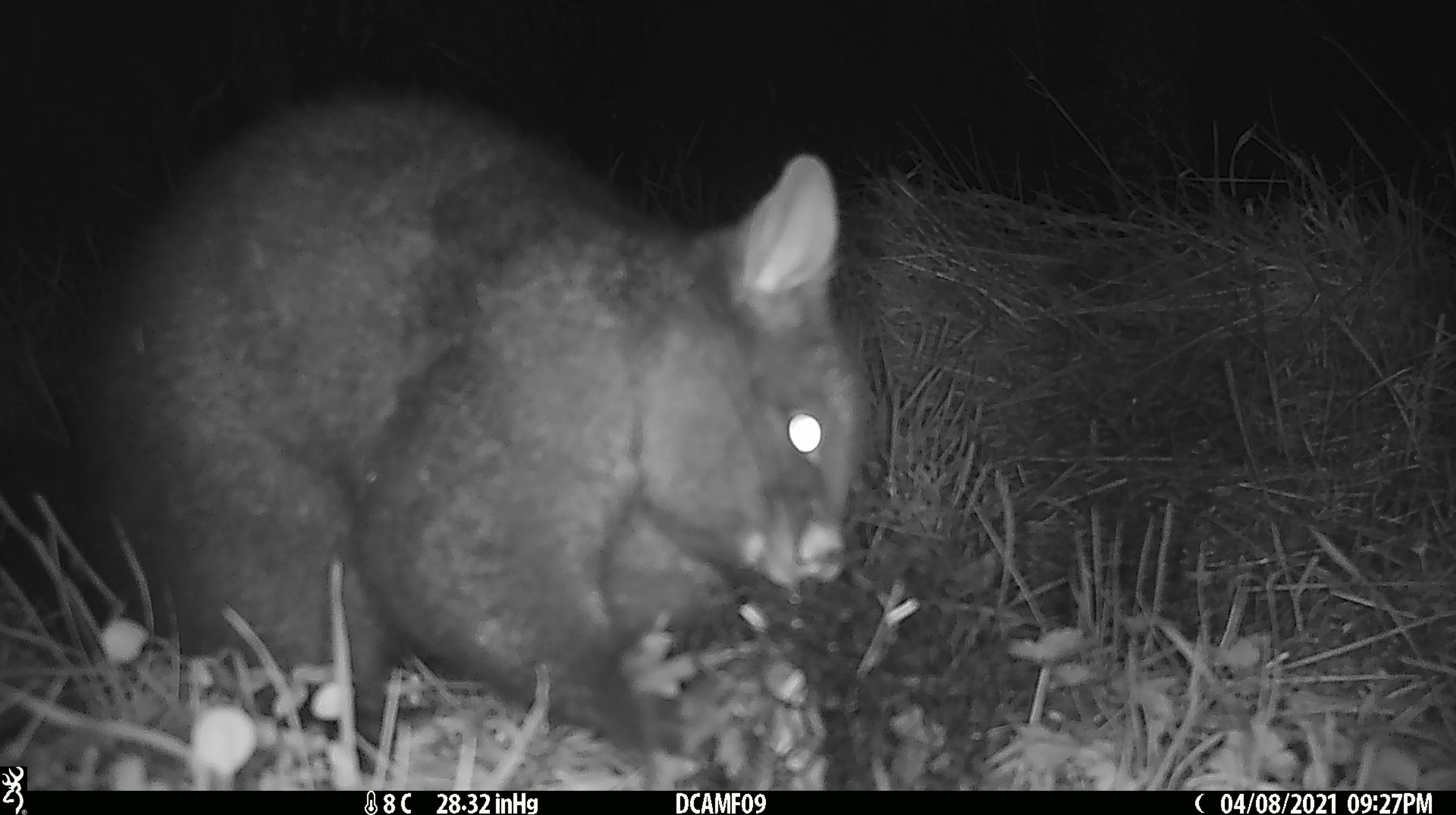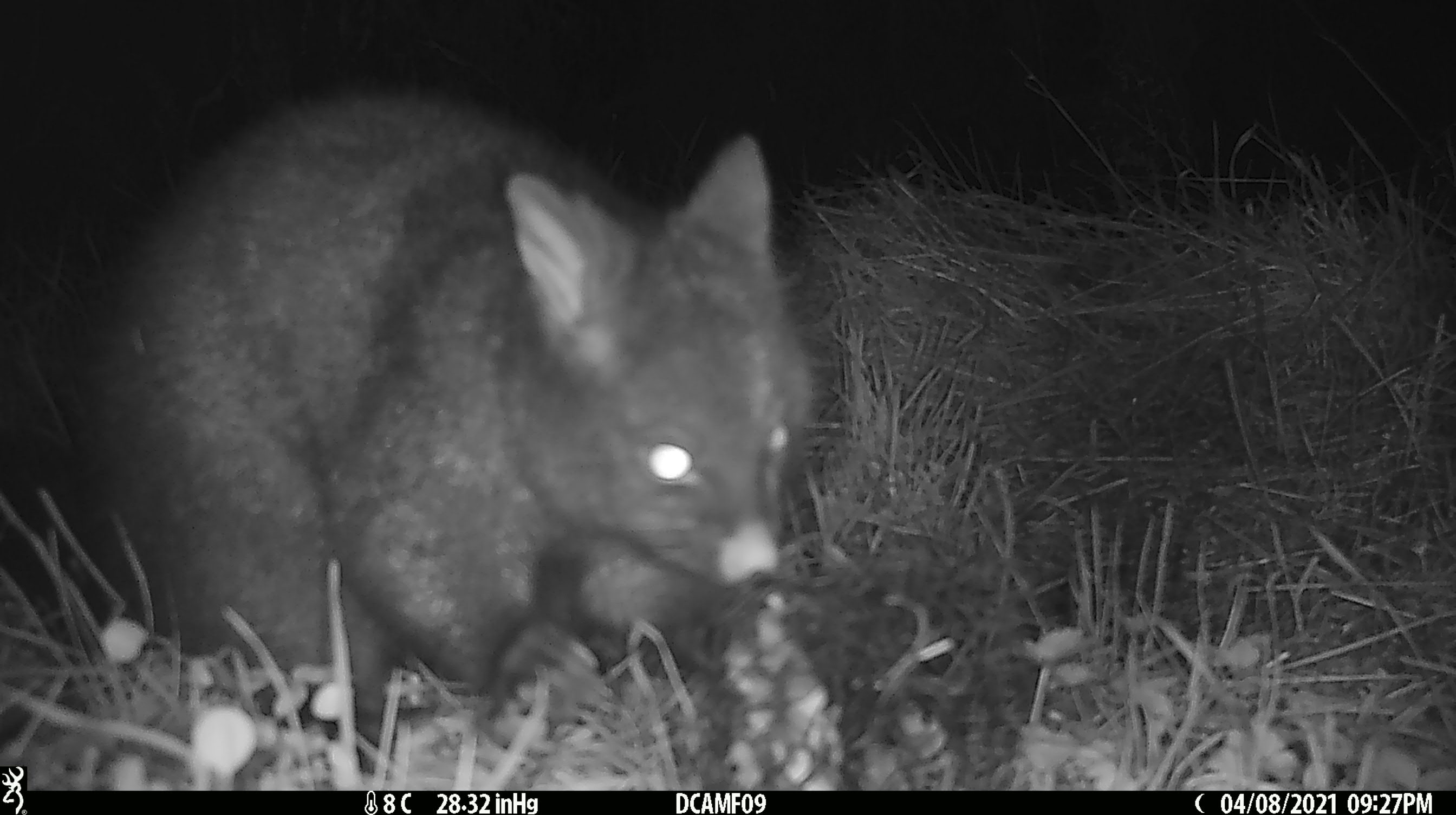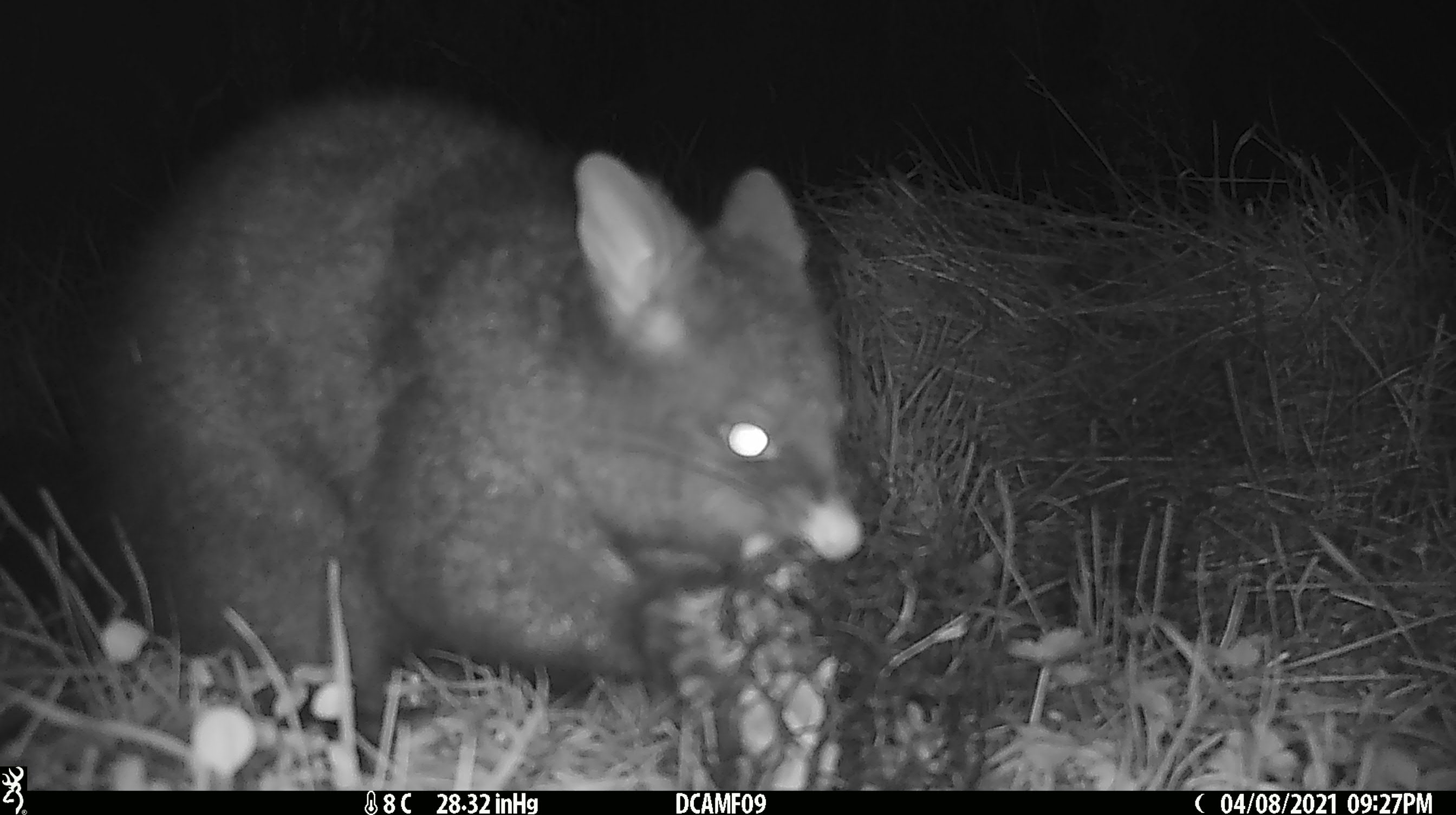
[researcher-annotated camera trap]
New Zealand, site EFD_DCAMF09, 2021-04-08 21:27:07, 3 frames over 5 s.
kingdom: Animalia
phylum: Chordata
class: Mammalia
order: Diprotodontia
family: Phalangeridae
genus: Trichosurus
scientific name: Trichosurus vulpecula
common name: common brushtail possum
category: possum